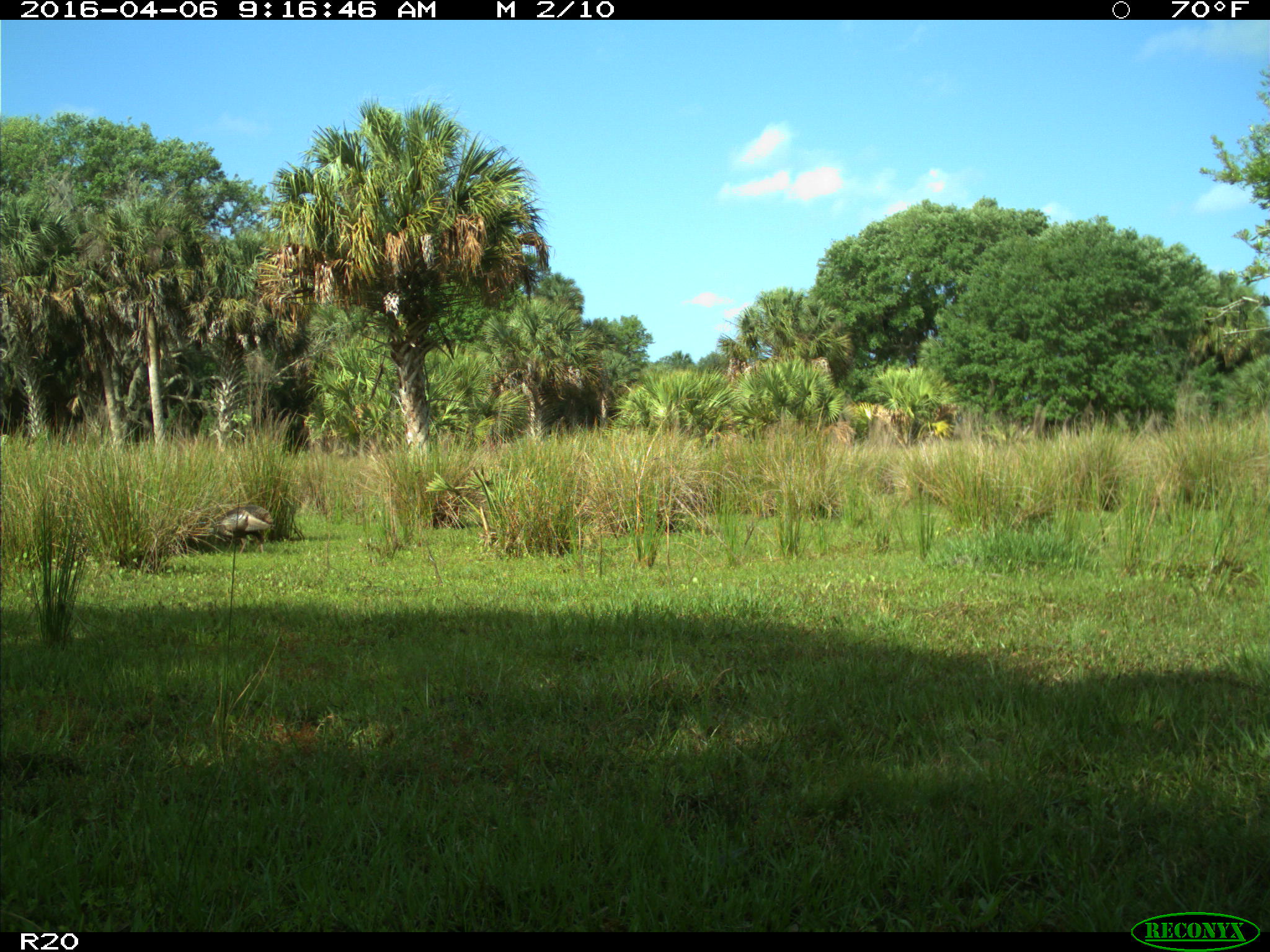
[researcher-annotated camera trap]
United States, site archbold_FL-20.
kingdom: Animalia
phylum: Chordata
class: Aves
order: Galliformes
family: Phasianidae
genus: Meleagris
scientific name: Meleagris gallopavo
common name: wild turkey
Meleagris gallopavo (wild turkey).